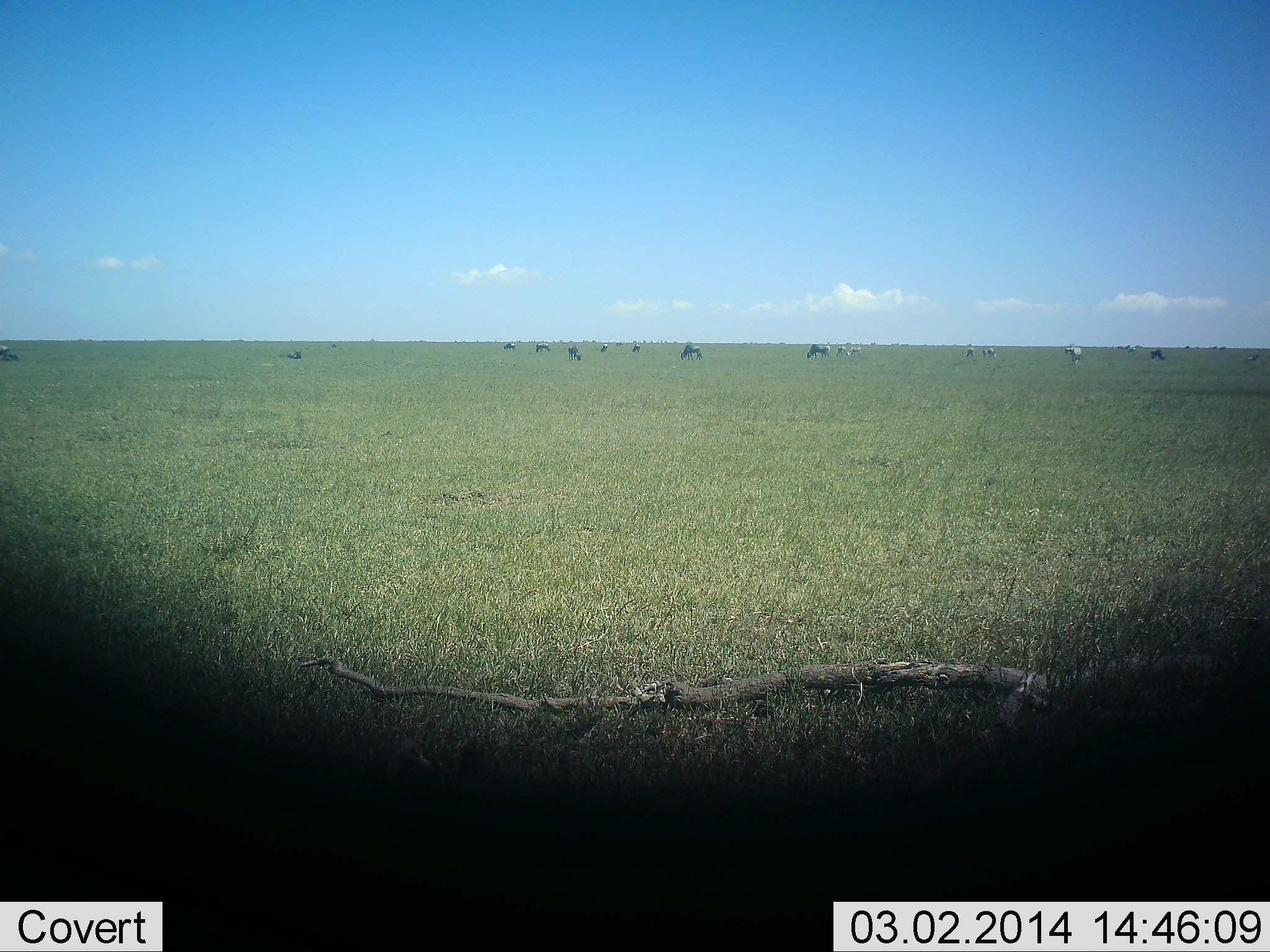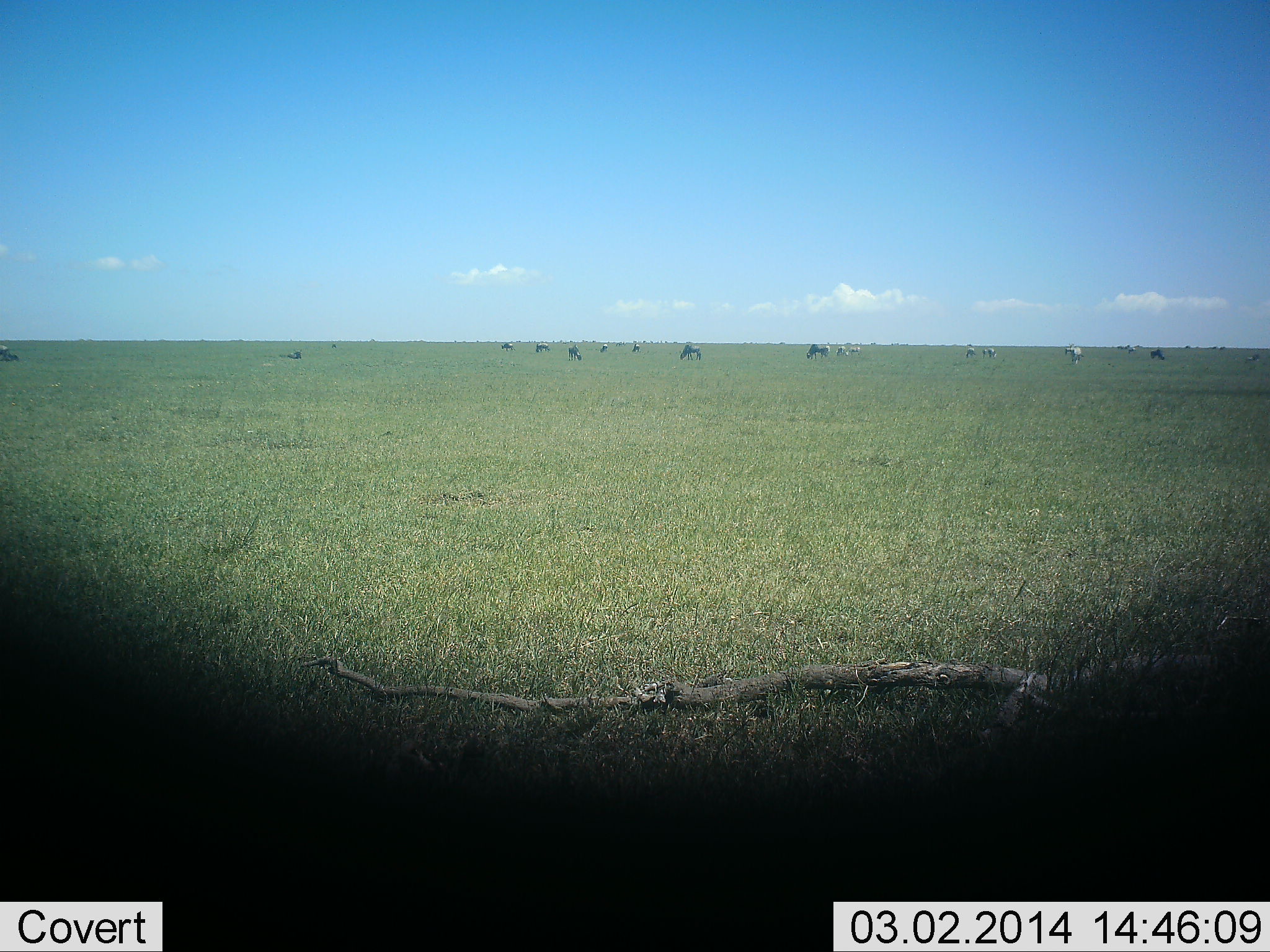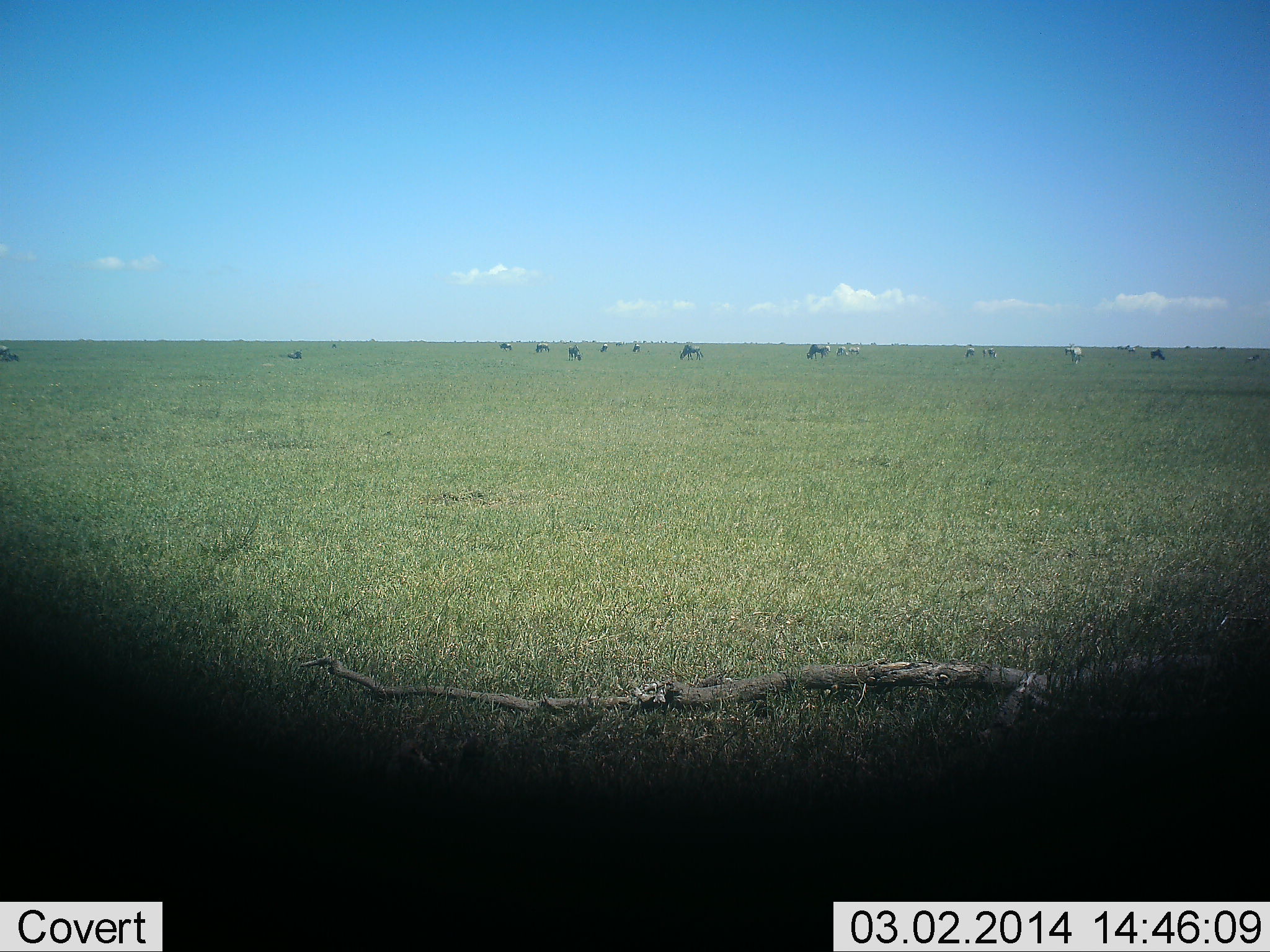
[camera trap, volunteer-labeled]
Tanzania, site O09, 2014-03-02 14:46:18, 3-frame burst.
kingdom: Animalia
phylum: Chordata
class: Mammalia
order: Artiodactyla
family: Bovidae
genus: Connochaetes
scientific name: Connochaetes taurinus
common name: blue wildebeest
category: wildebeest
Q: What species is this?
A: Wildebeest (blue wildebeest) (Connochaetes taurinus).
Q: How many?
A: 11-50.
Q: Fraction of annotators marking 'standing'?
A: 50%.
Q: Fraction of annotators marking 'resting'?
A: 14%.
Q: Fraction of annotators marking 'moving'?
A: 14%.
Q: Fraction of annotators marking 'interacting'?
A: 0%.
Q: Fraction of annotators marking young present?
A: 0%.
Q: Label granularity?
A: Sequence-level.